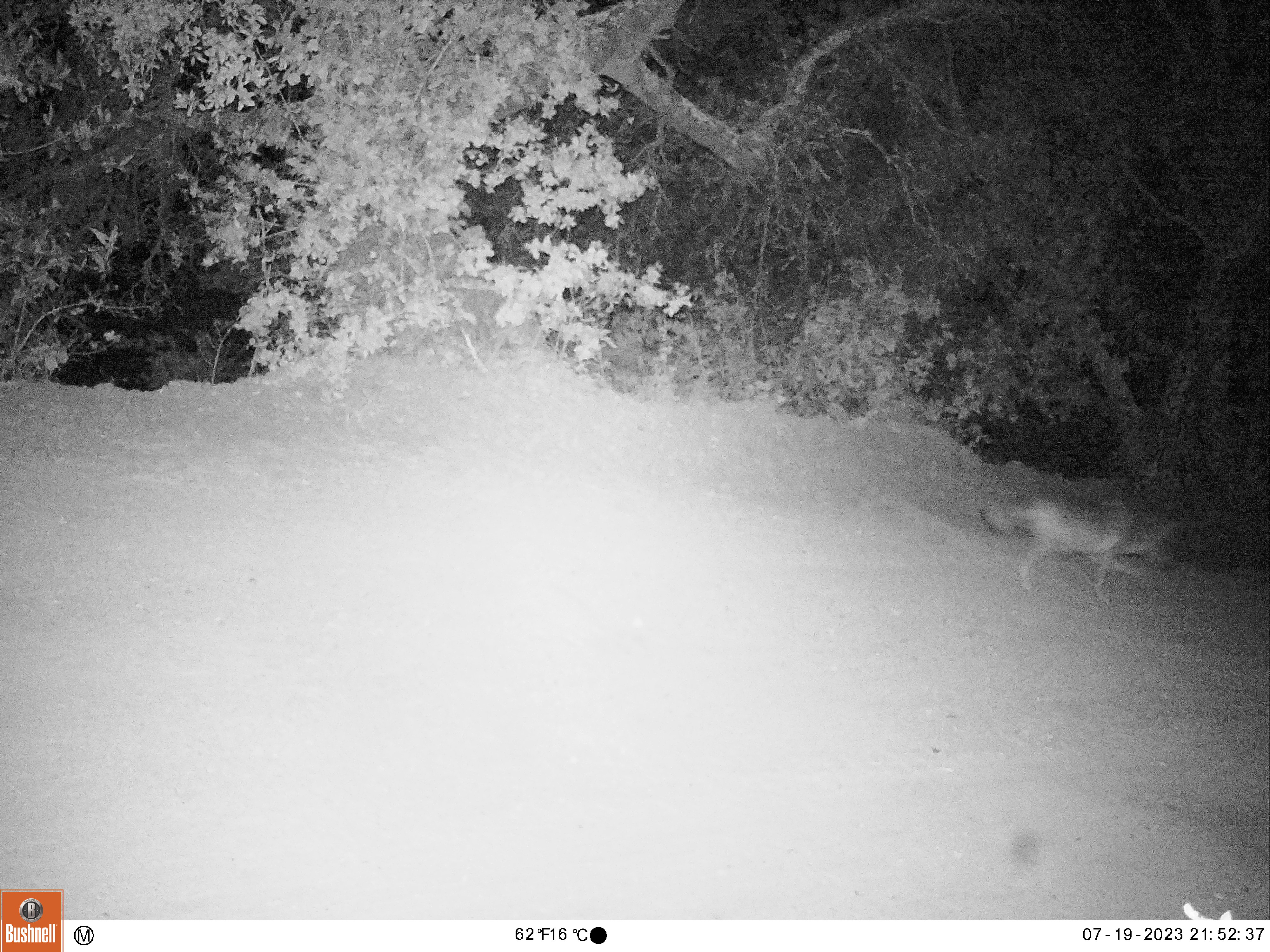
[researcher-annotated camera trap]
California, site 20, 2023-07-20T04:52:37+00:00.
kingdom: Animalia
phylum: Chordata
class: Mammalia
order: Carnivora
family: Canidae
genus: Canis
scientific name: Canis latrans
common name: coyote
Coyote (Canis latrans).